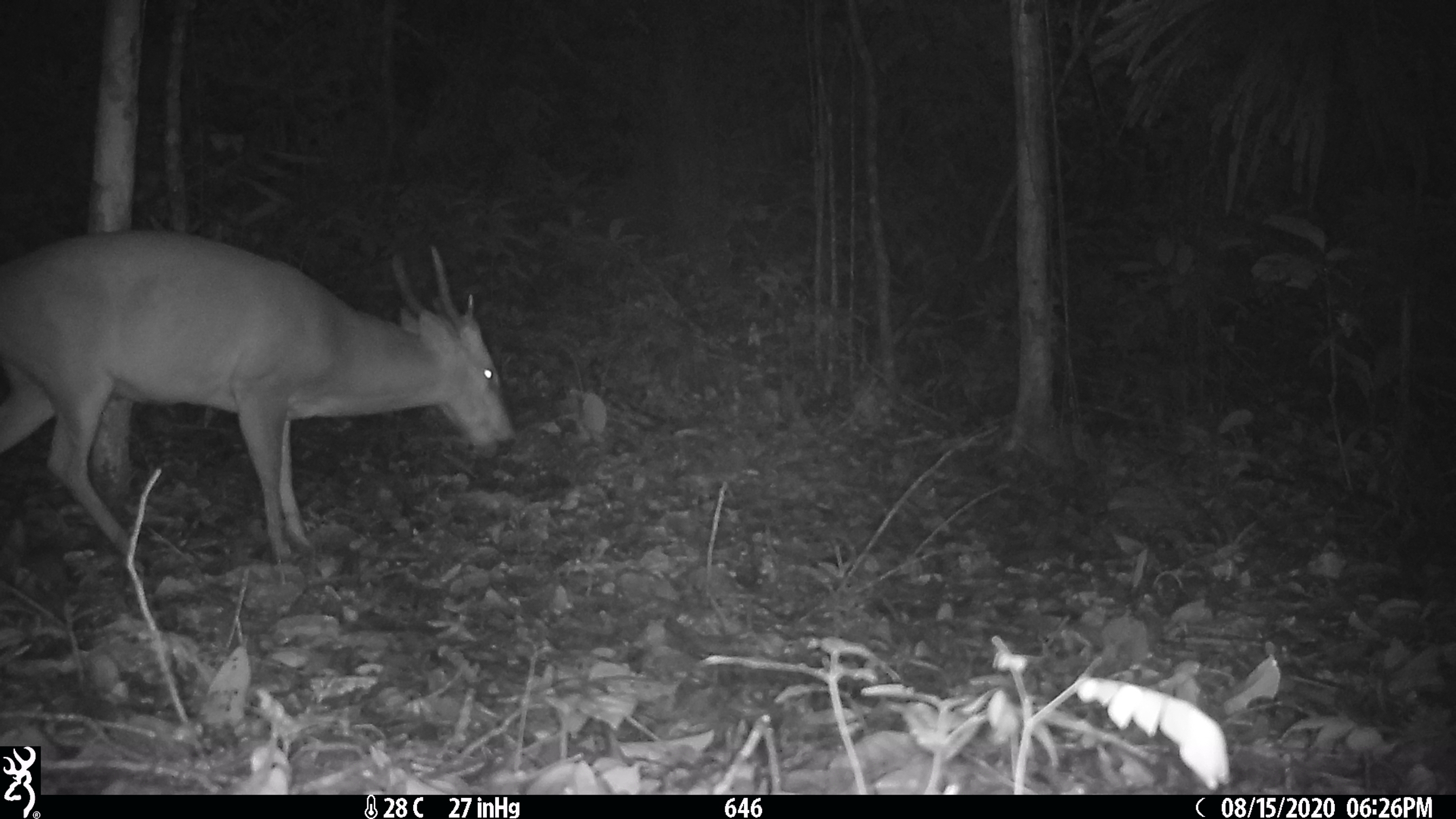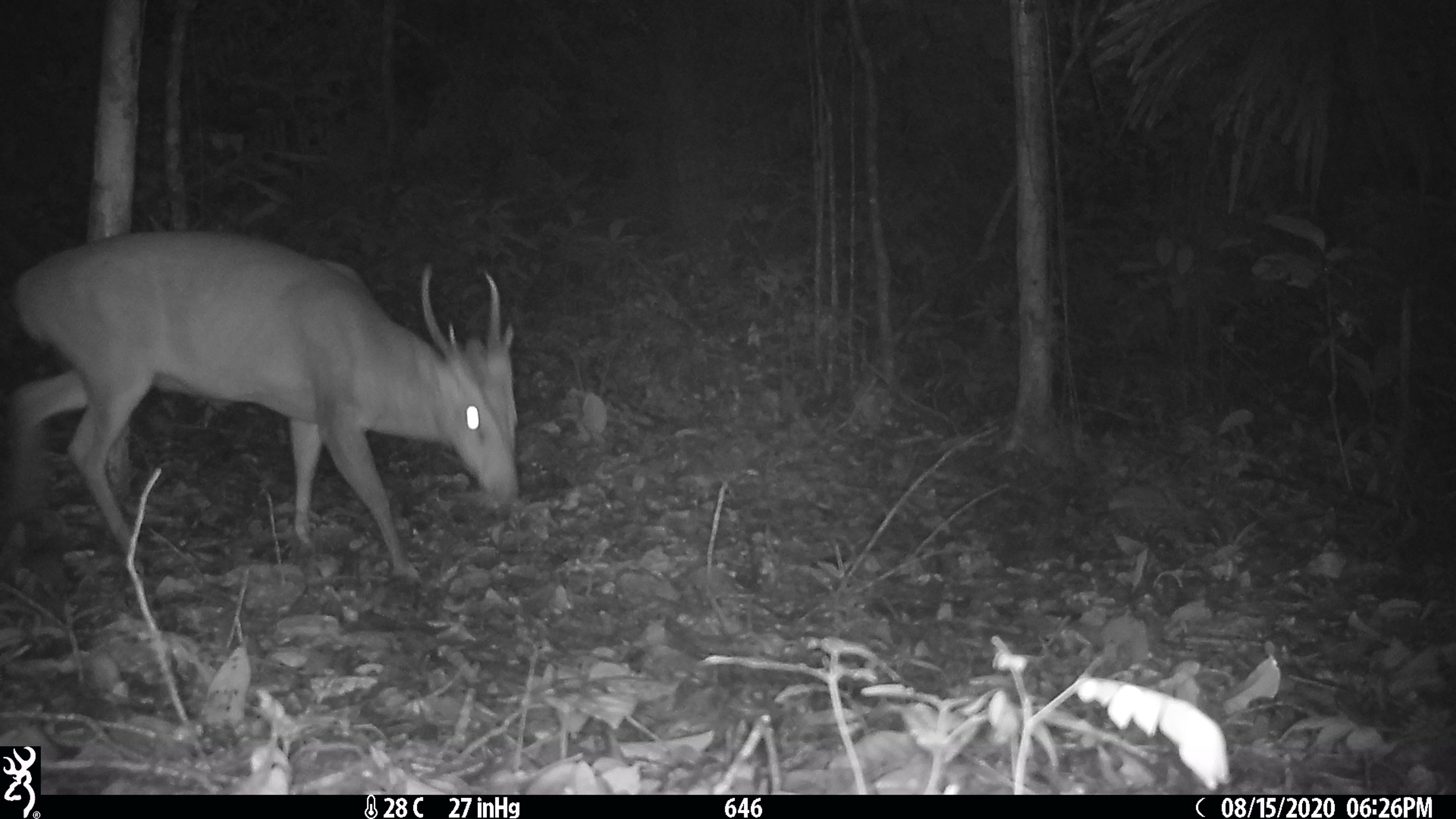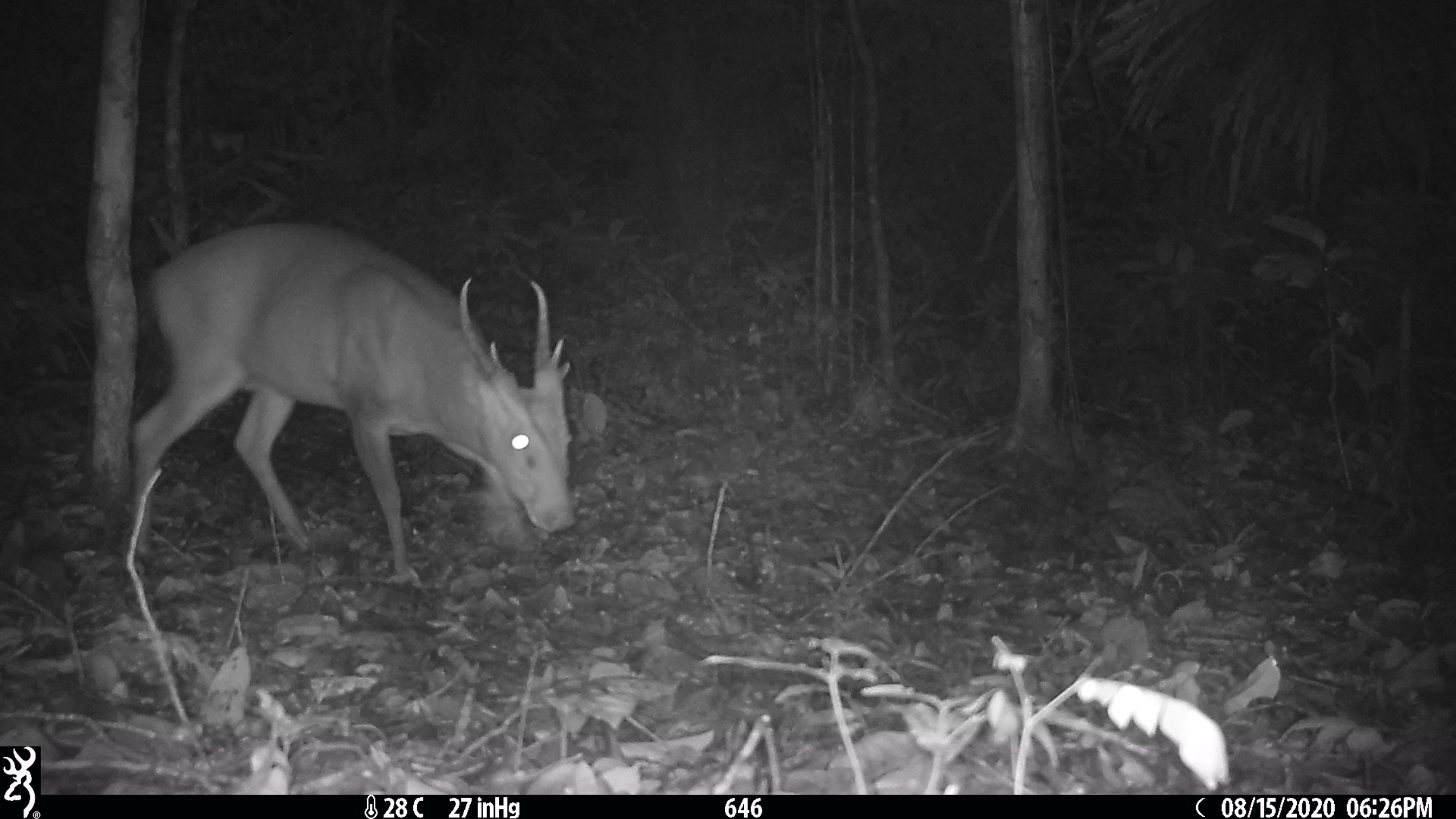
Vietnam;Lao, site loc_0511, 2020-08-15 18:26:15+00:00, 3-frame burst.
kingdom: Animalia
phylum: Chordata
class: Mammalia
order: Artiodactyla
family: Cervidae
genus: Muntiacus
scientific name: Muntiacus vuquangensis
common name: large-antlered muntjac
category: large antlered muntjac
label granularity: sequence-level